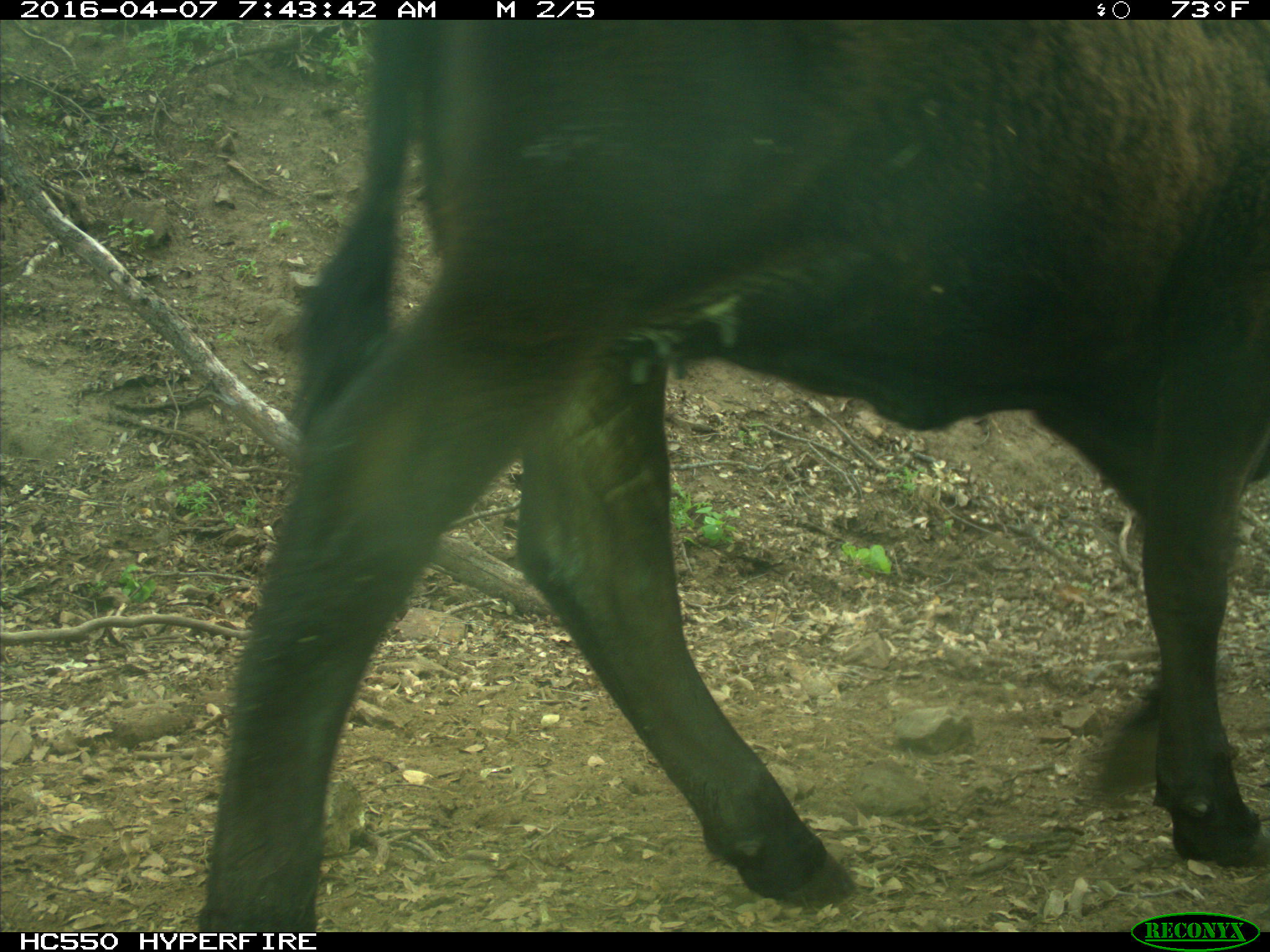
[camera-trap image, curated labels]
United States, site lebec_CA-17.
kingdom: Animalia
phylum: Chordata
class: Mammalia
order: Artiodactyla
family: Bovidae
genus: Bos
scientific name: Bos taurus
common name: domestic cow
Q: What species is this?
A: Bos taurus (domestic cow).